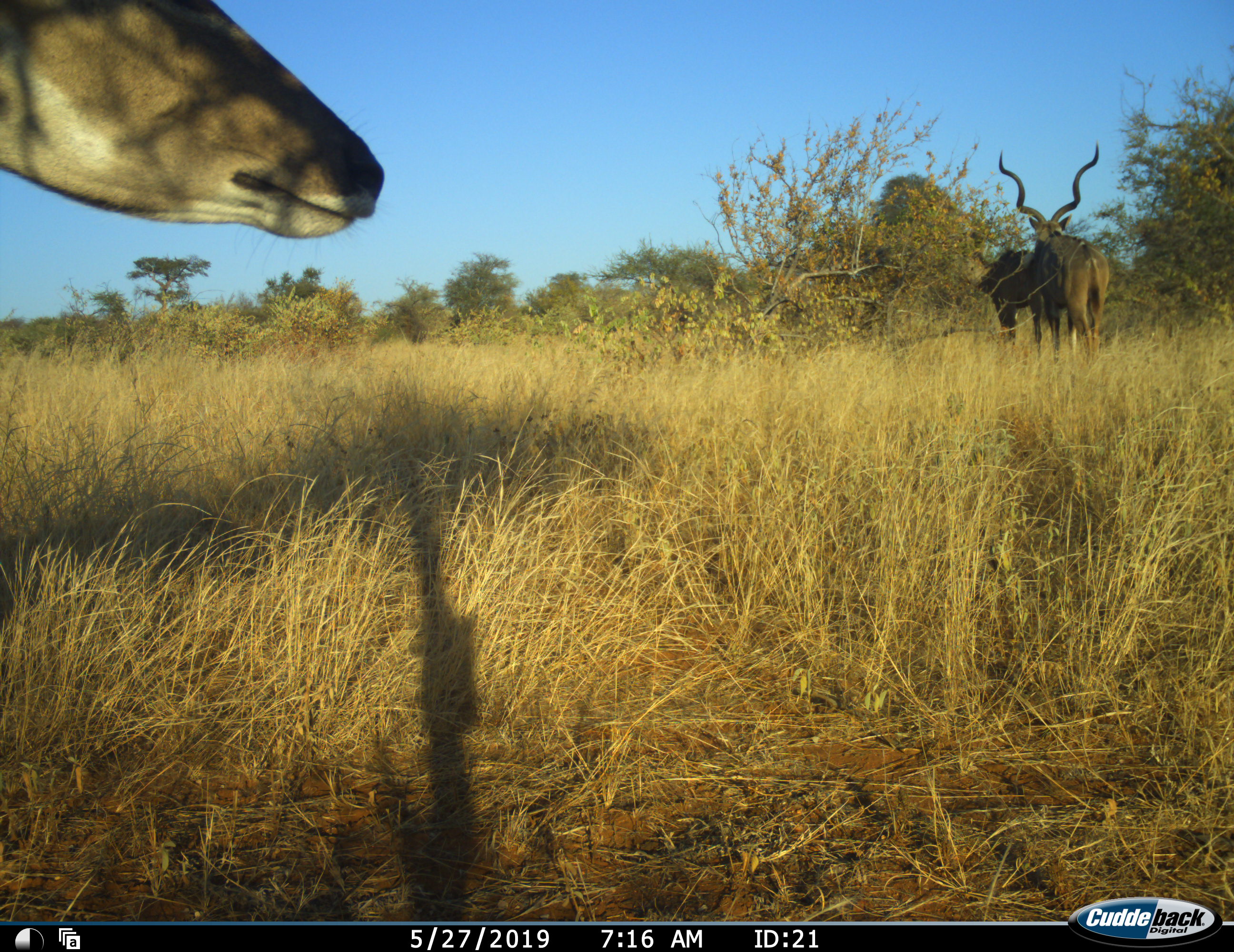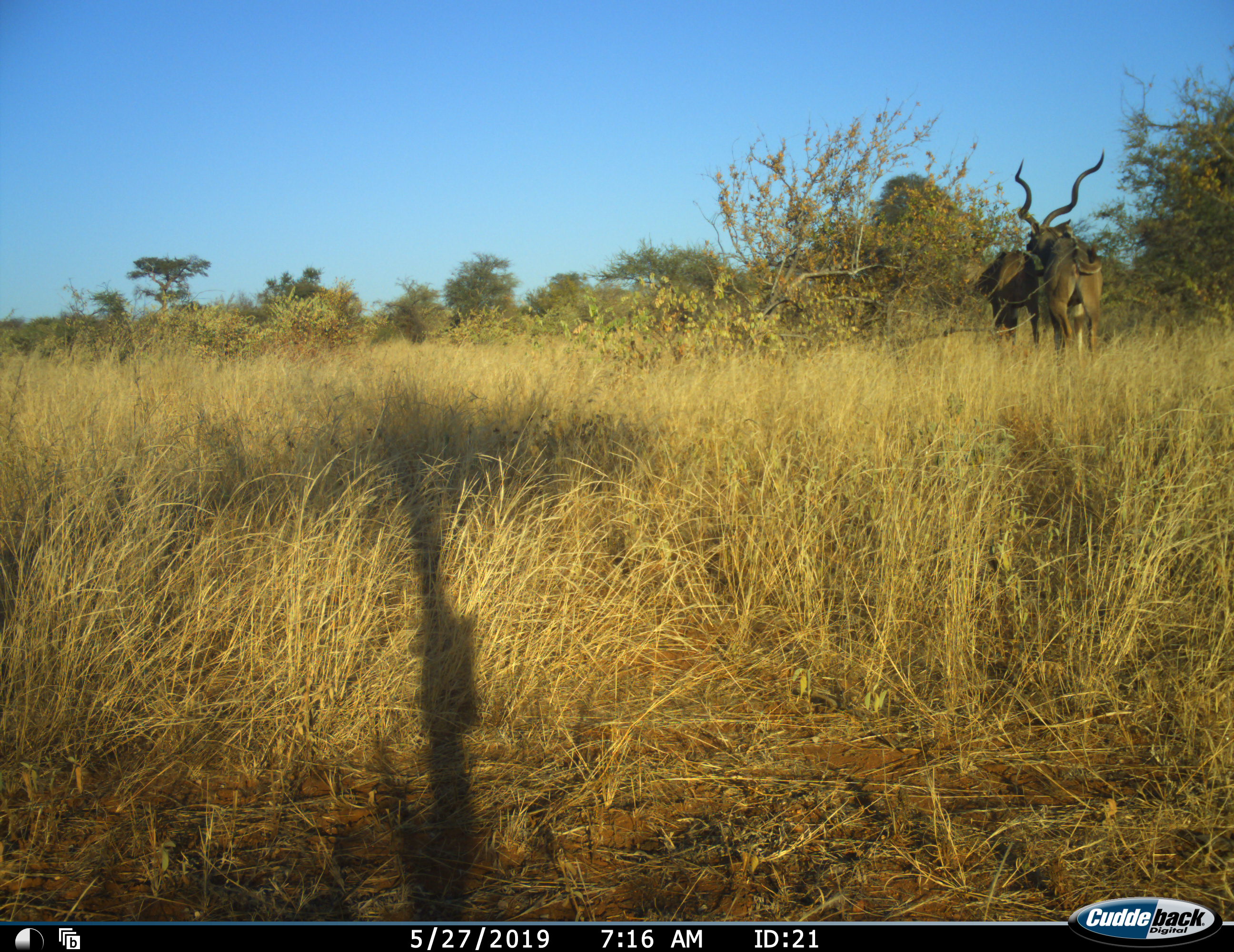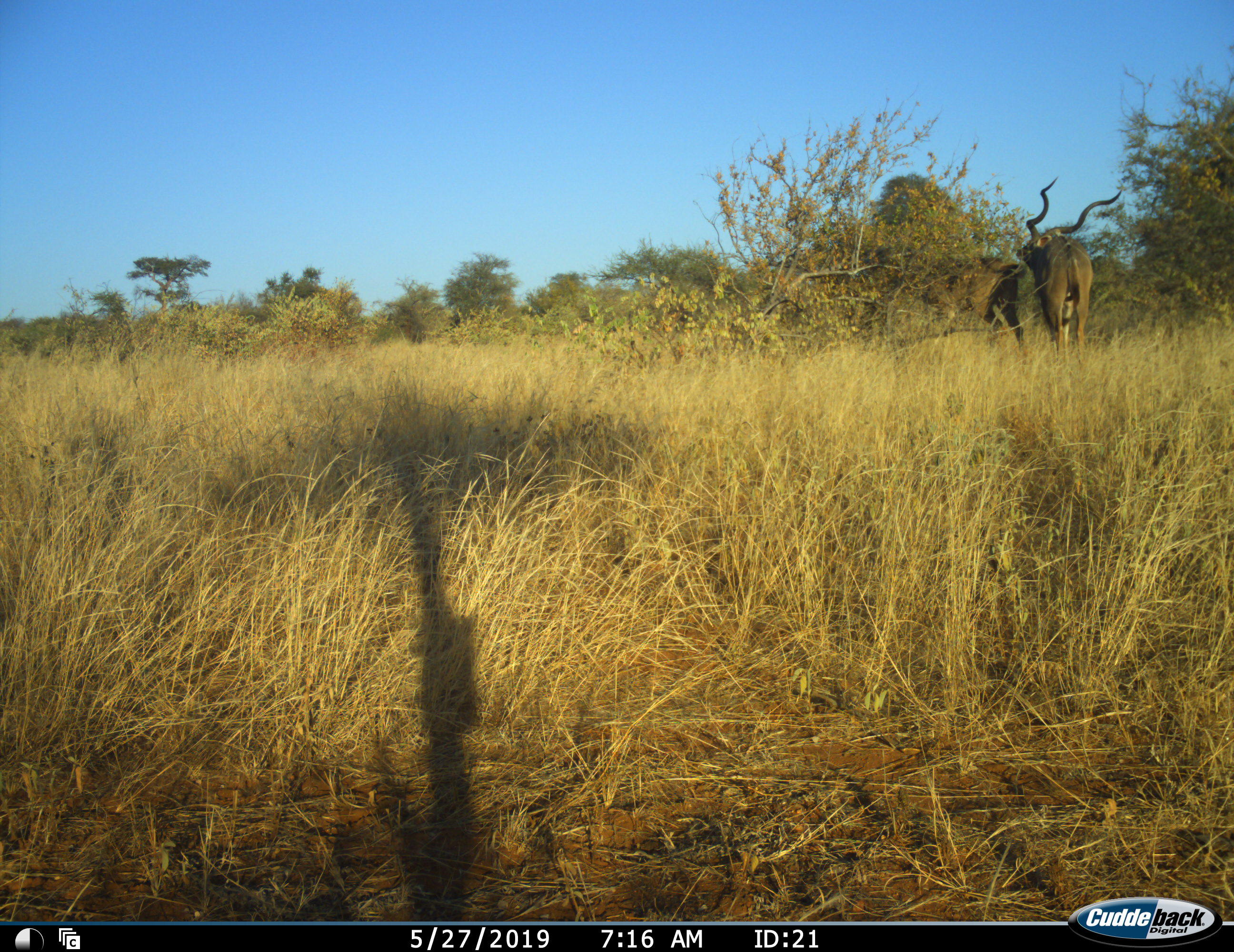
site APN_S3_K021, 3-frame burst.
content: unidentified animal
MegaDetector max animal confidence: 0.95